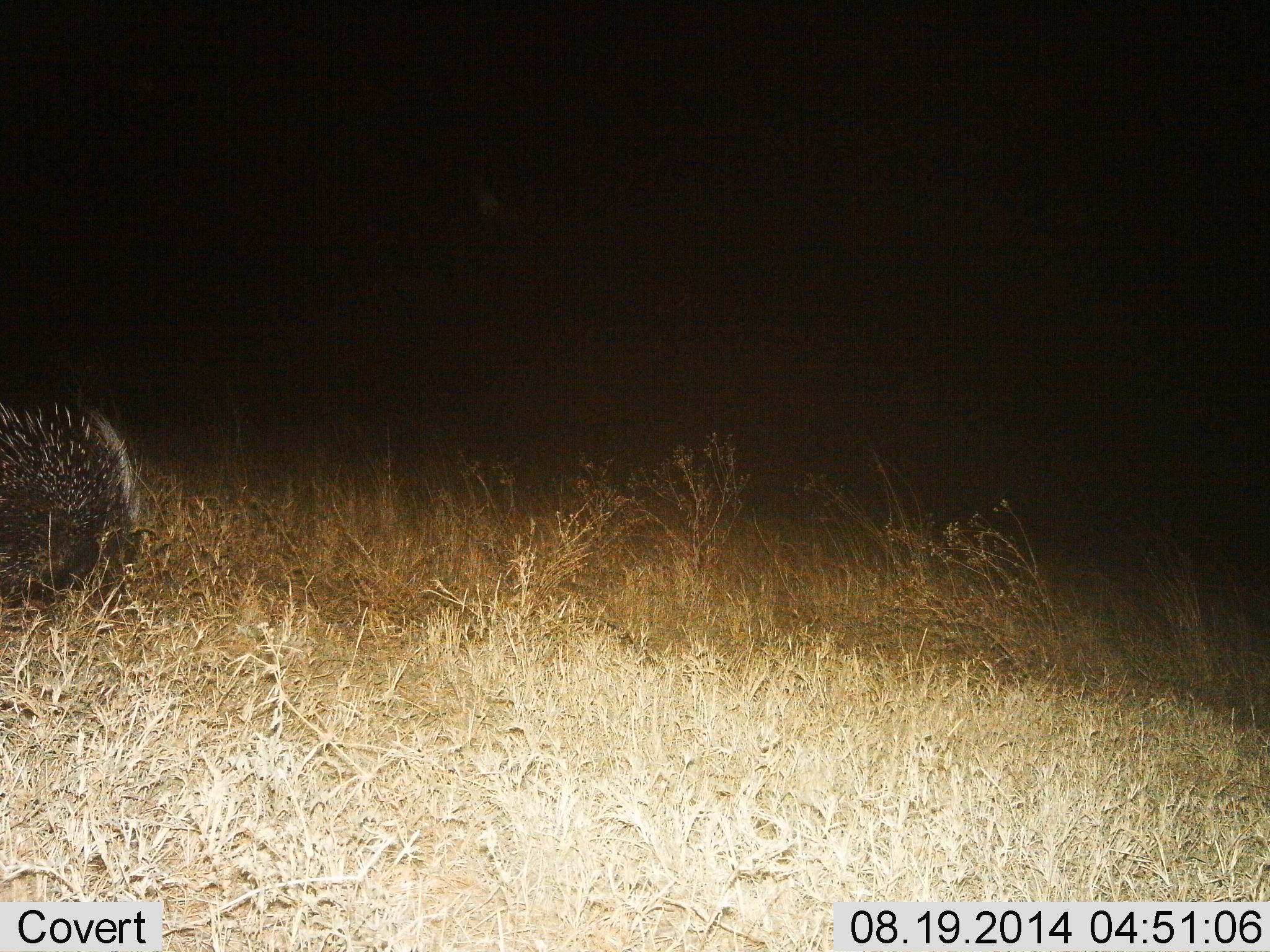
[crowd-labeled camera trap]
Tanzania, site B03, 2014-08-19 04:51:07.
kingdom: Animalia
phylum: Chordata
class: Mammalia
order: Rodentia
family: Hystricidae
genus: Hystrix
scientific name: Hystrix cristata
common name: crested porcupine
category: porcupine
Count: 1.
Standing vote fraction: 40%.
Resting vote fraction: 0%.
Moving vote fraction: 40%.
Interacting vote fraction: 0%.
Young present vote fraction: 0%.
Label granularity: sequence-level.